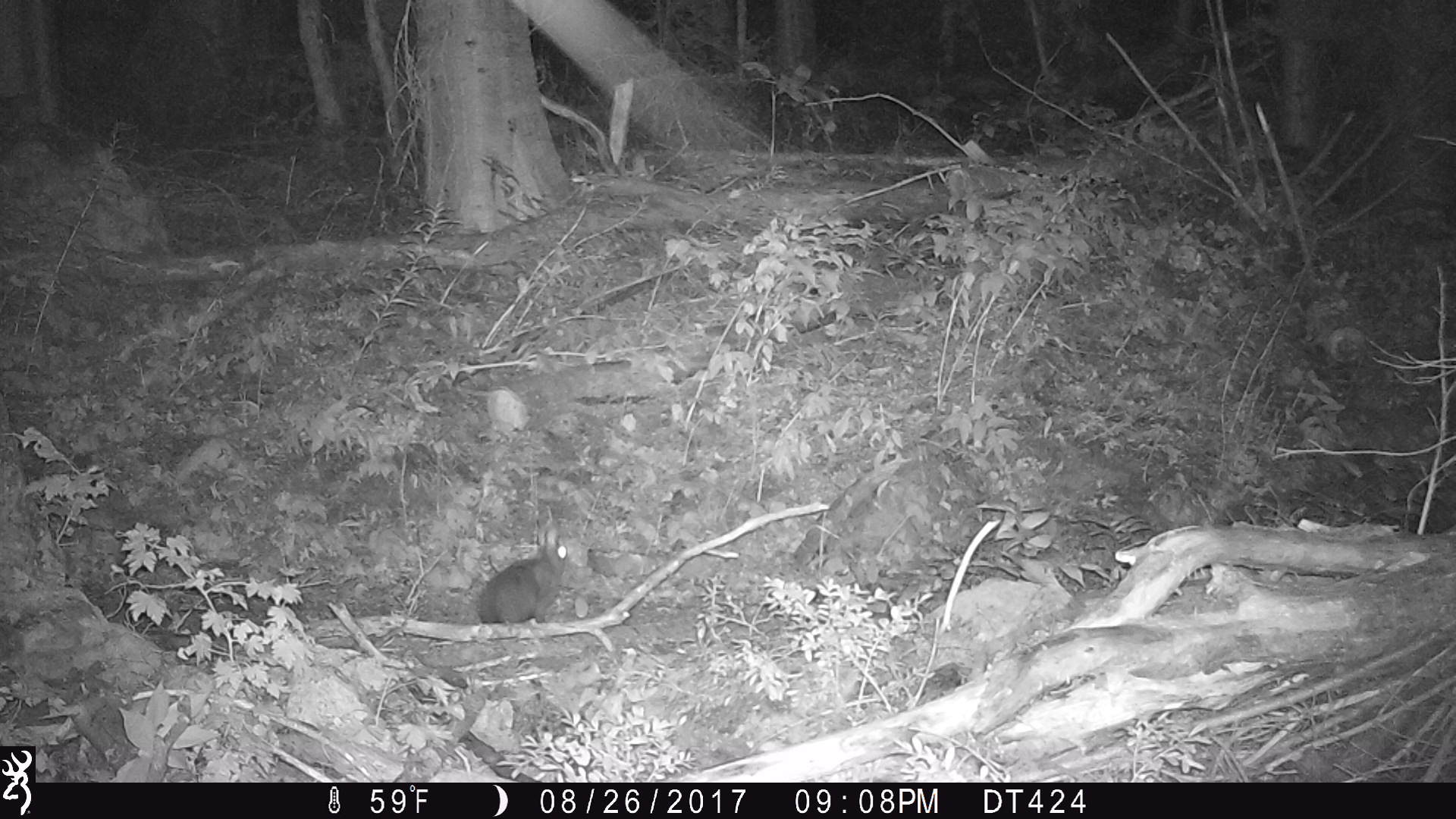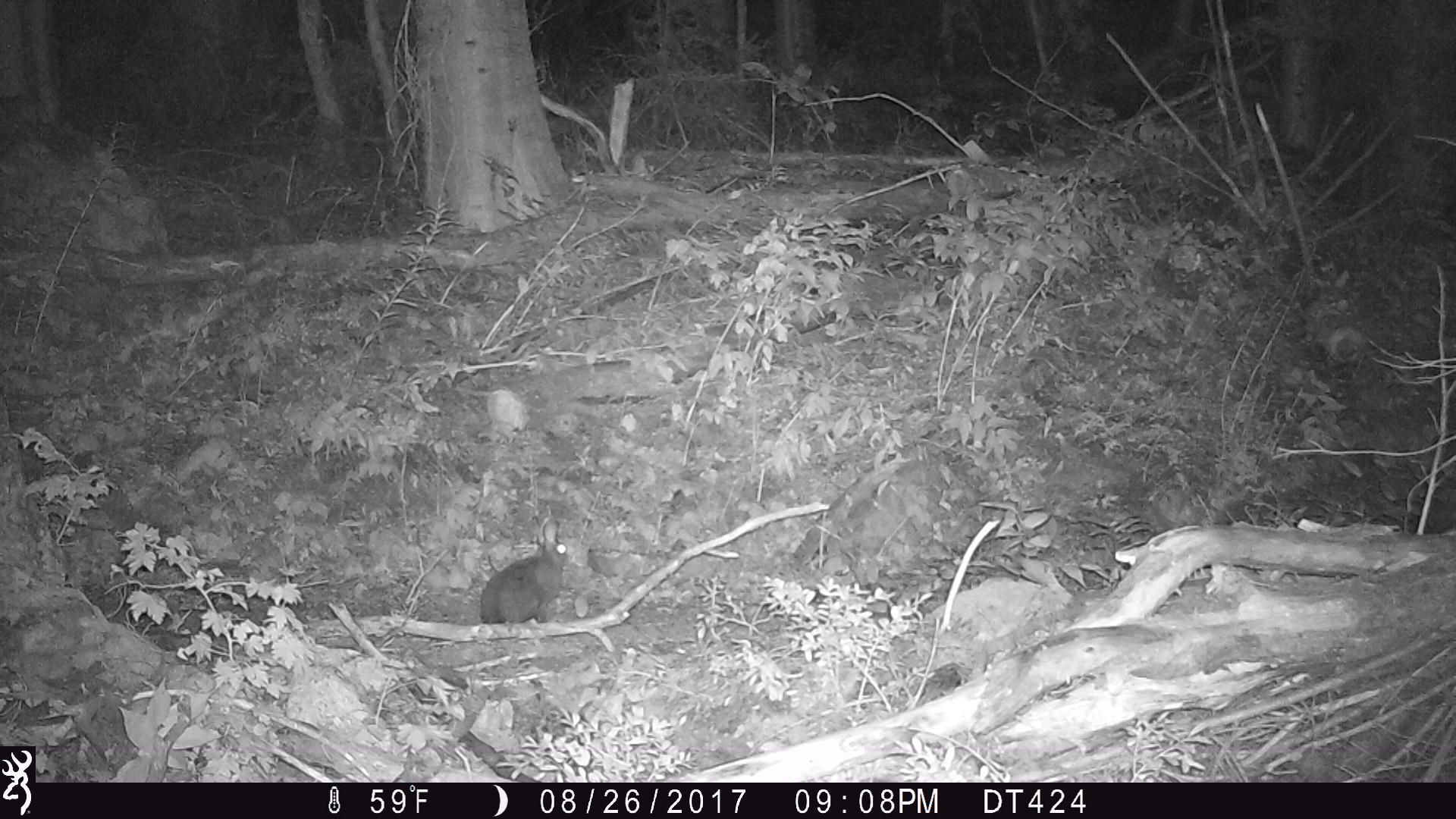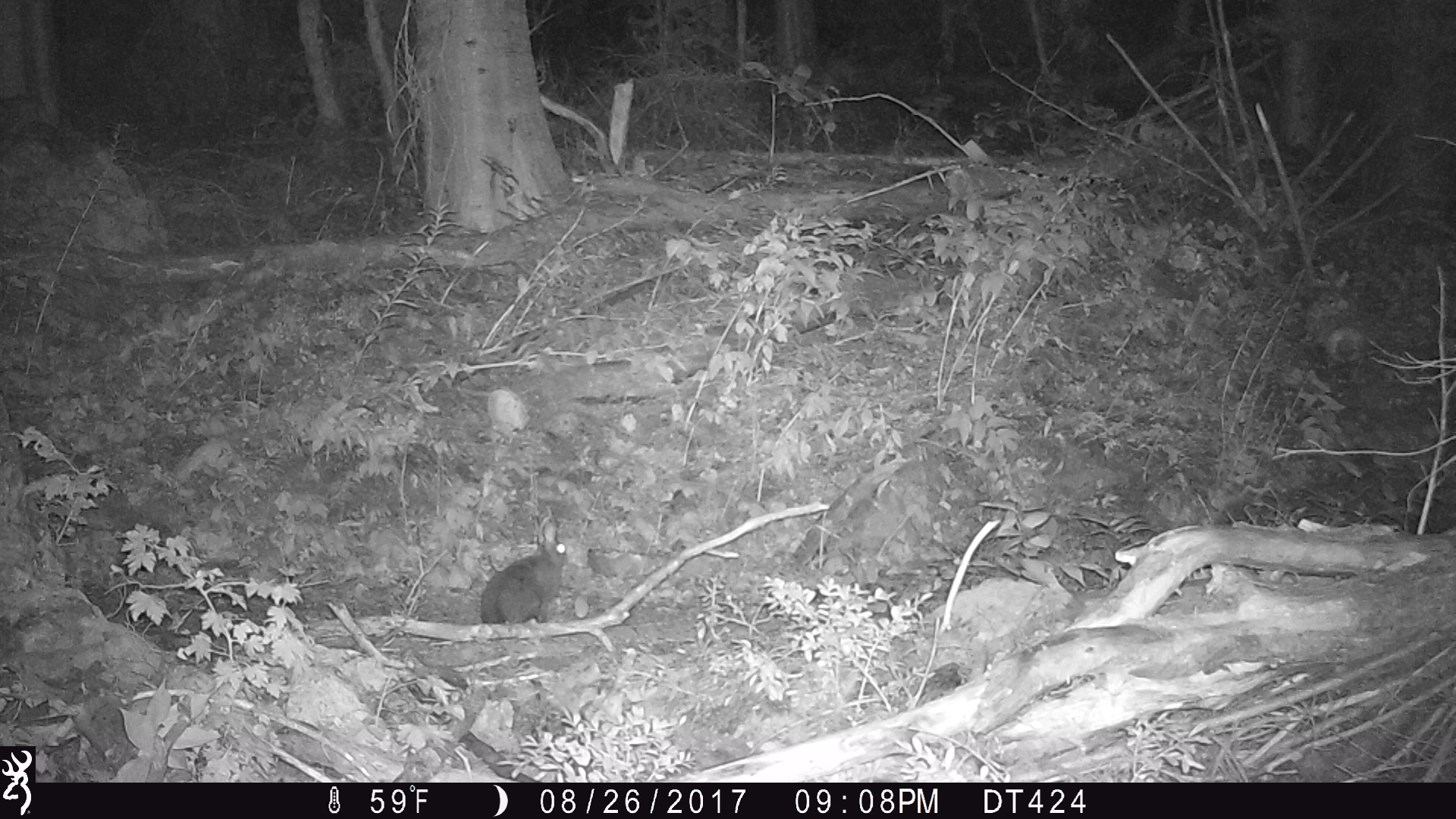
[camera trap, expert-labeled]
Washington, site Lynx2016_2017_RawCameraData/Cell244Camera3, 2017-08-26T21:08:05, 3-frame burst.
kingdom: Animalia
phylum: Chordata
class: Mammalia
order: Lagomorpha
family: Leporidae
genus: Lepus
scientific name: Lepus americanus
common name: snowshoe hare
Lepus americanus (snowshoe hare). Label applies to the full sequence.